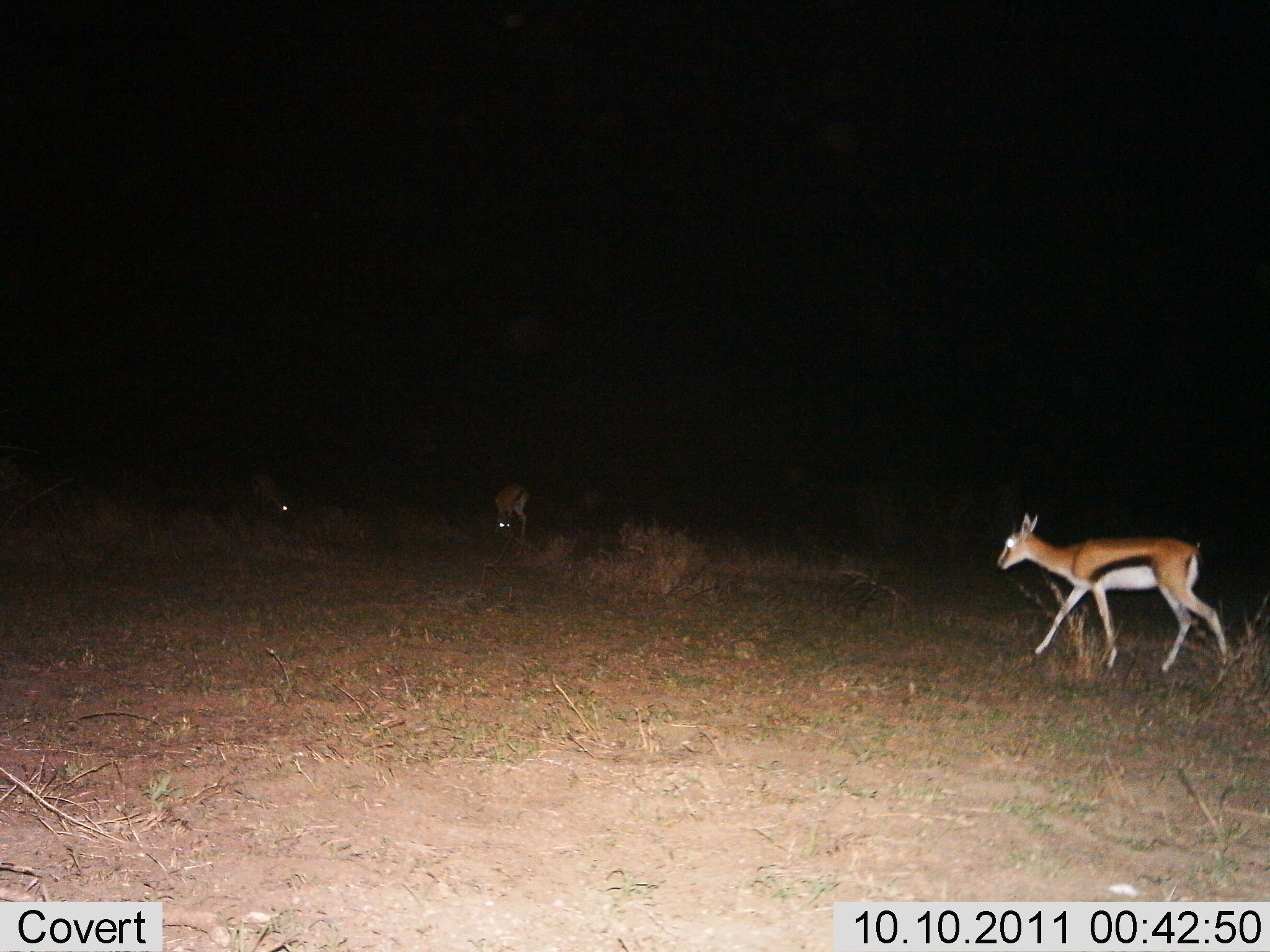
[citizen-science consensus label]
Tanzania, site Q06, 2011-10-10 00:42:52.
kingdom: Animalia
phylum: Chordata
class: Mammalia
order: Artiodactyla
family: Bovidae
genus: Eudorcas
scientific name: Eudorcas thomsonii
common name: thomson's gazelle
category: gazellethomsons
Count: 3.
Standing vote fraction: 29%.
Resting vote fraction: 0%.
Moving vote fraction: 86%.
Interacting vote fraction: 0%.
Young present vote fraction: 0%.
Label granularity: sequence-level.